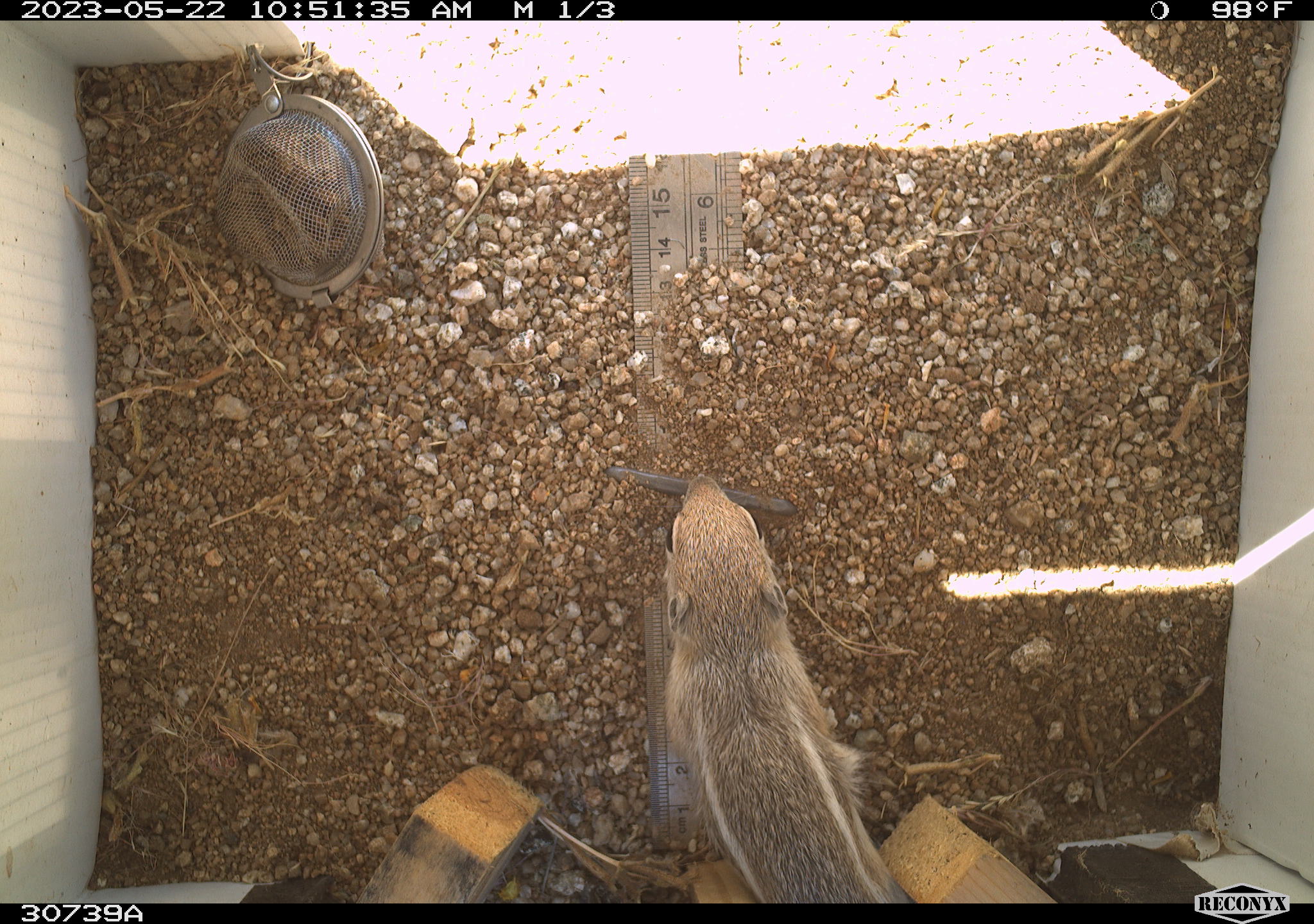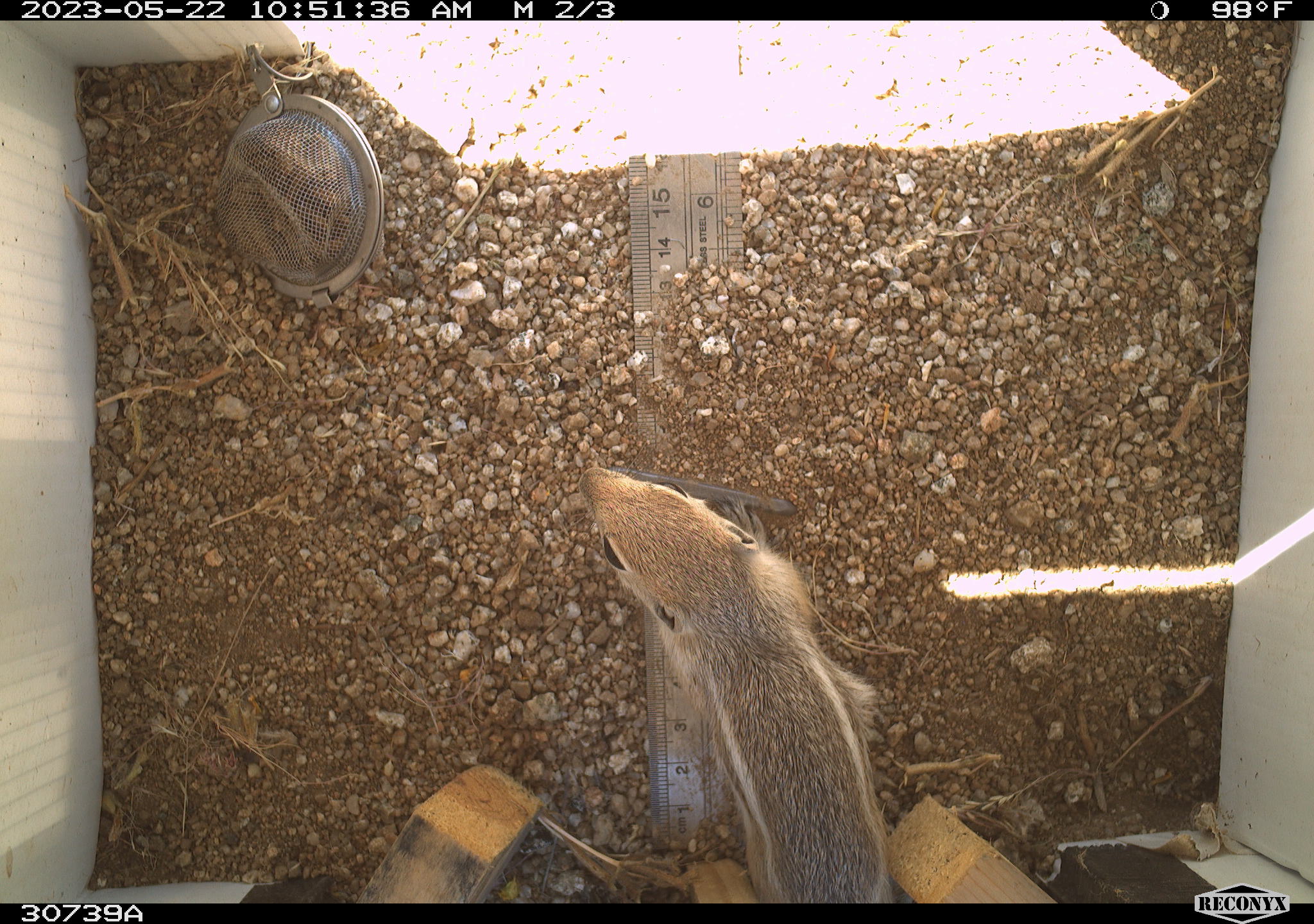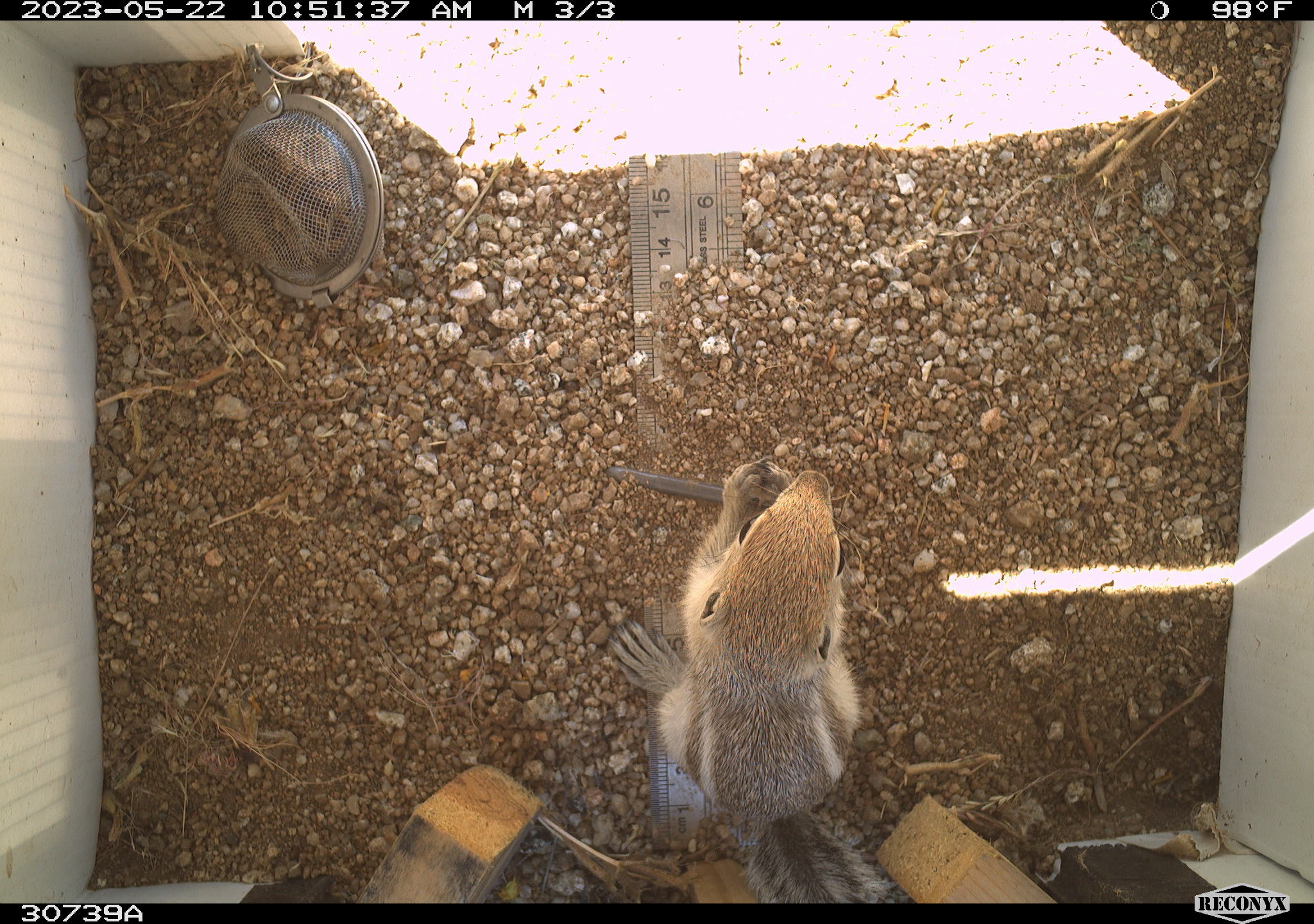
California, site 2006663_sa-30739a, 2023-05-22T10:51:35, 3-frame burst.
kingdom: Animalia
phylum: Chordata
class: Mammalia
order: Rodentia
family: Sciuridae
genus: Ammospermophilus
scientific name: Ammospermophilus leucurus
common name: white-tailed antelope squirrel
White-tailed antelope squirrel (Ammospermophilus leucurus).